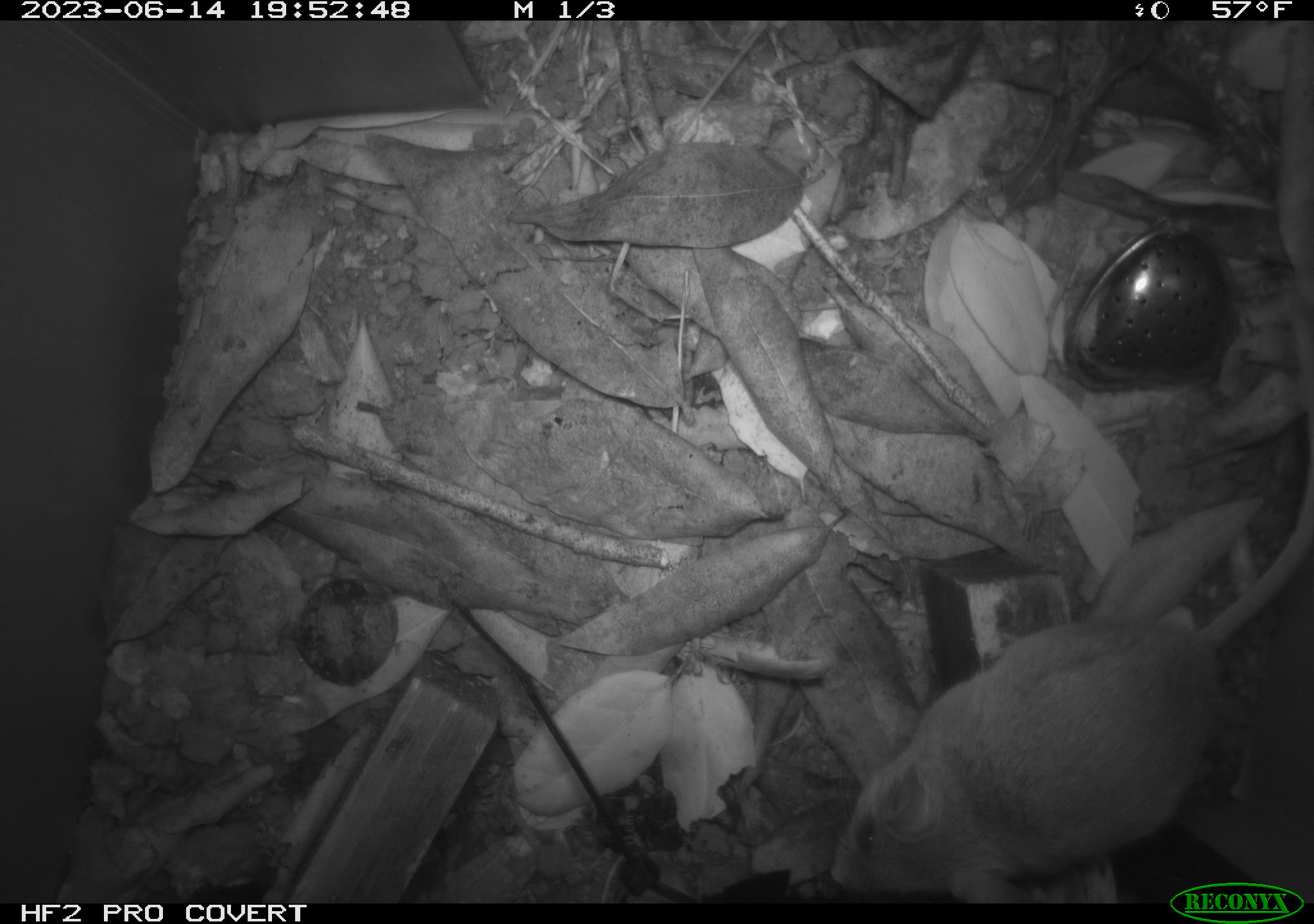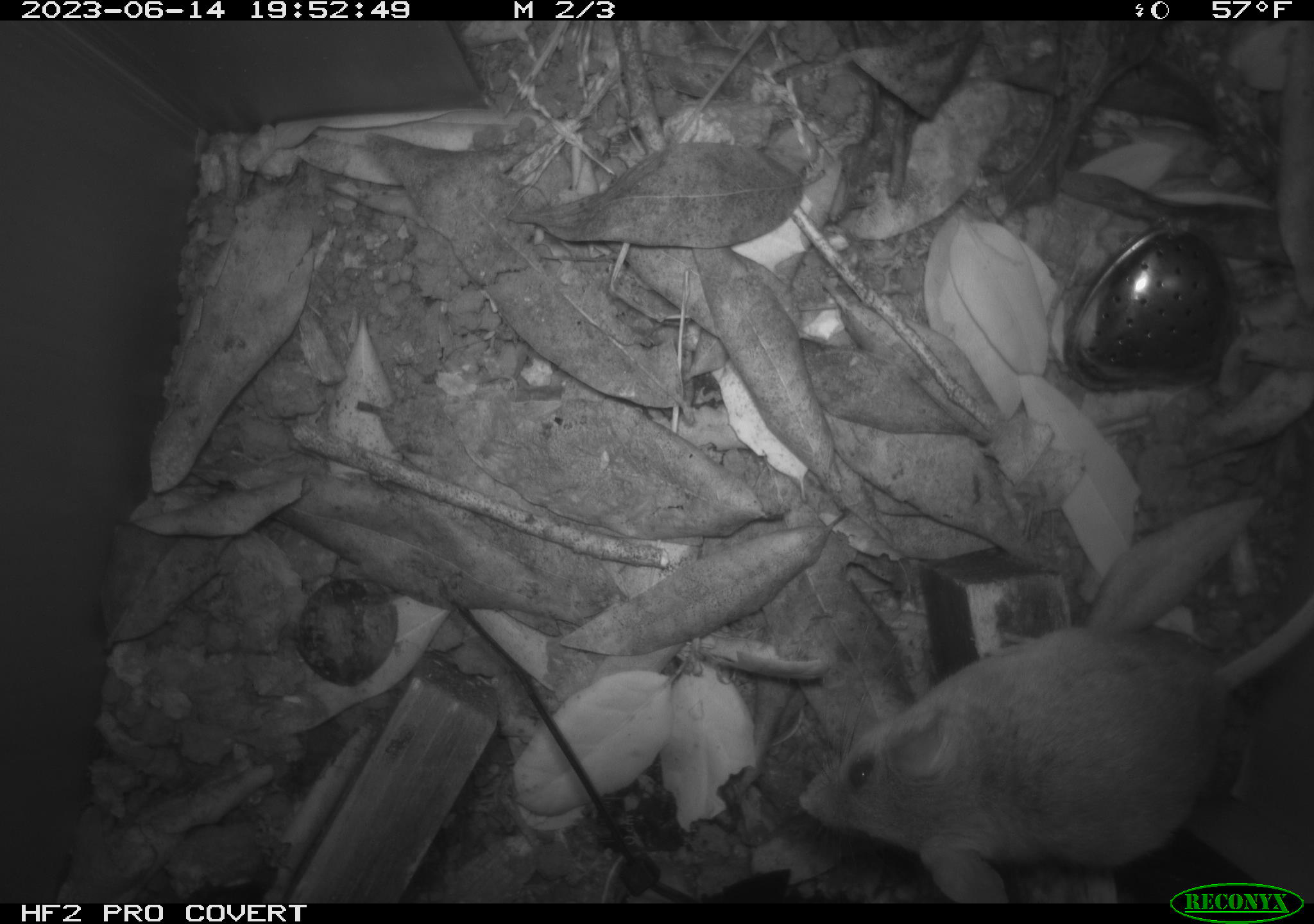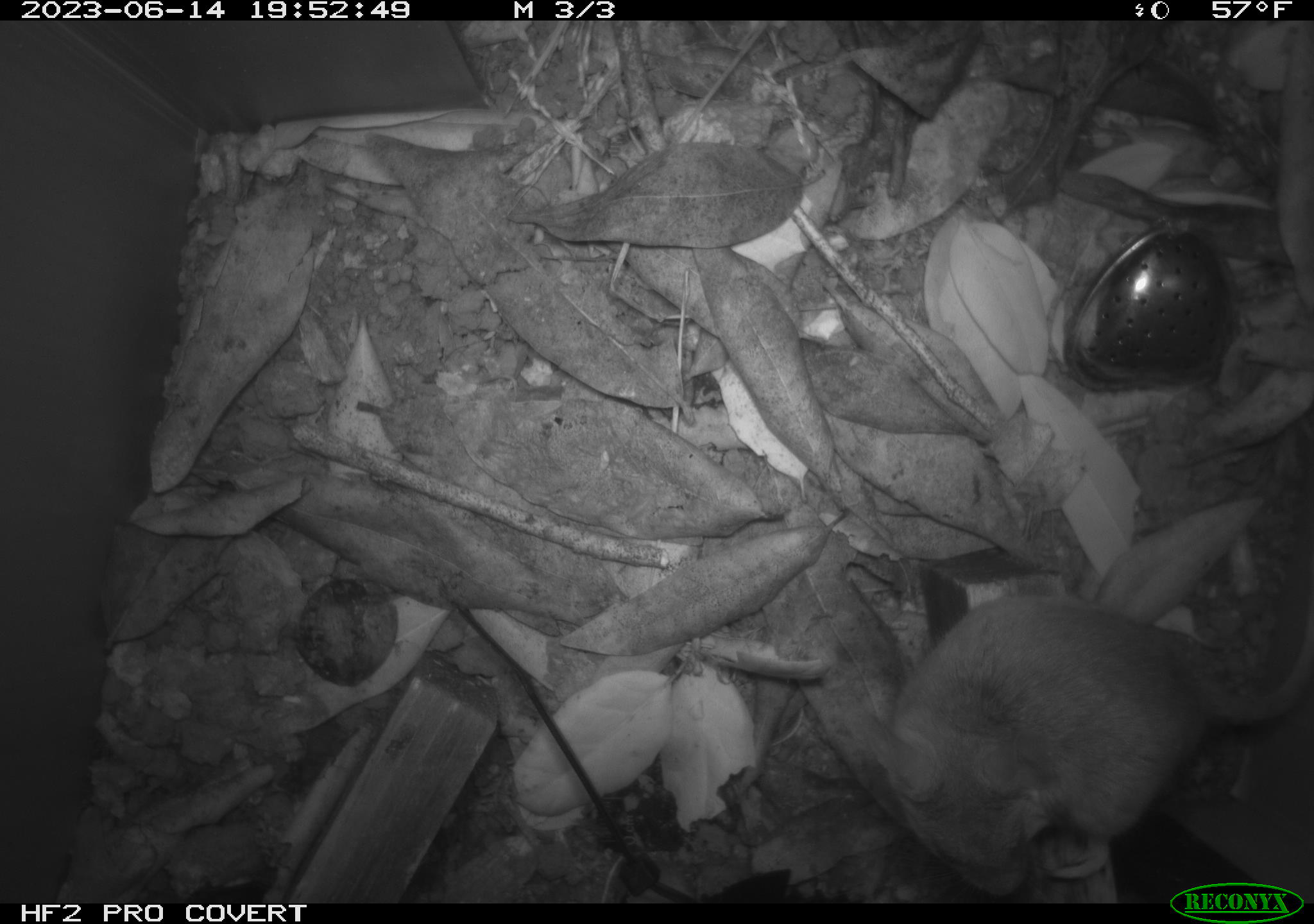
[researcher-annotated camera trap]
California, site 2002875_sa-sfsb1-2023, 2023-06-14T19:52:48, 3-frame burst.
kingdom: Animalia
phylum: Chordata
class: Mammalia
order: Rodentia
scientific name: Rodentia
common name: mouse species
Mouse species (Rodentia).